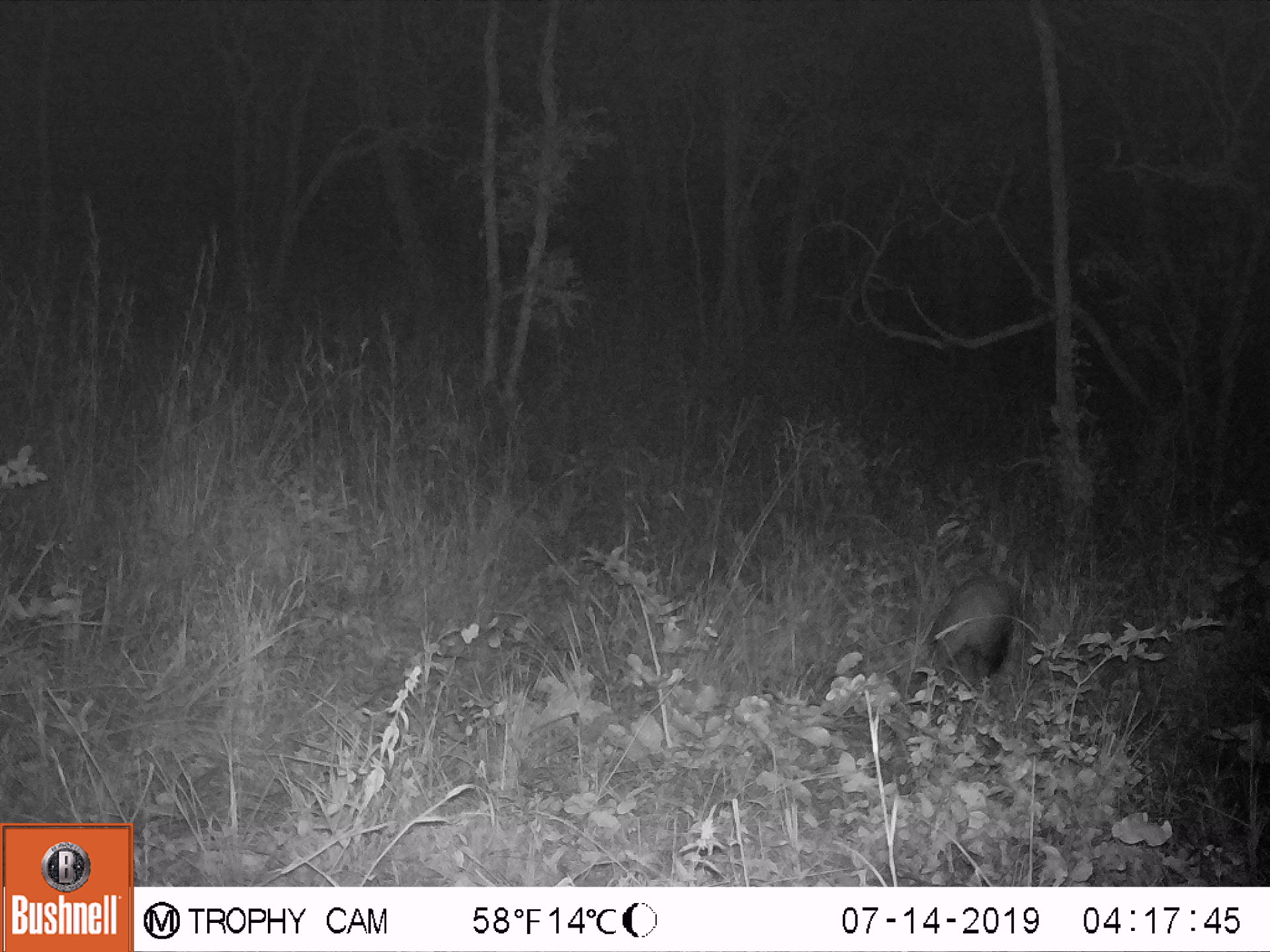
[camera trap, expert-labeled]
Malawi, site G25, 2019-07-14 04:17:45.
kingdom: Animalia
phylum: Chordata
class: Mammalia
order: Artiodactyla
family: Suidae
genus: Potamochoerus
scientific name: Potamochoerus larvatus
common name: bushpig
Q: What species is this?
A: Bushpig (Potamochoerus larvatus).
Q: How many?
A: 1.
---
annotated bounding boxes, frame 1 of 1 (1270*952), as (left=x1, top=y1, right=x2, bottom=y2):
bushpig: (left=908, top=561, right=1021, bottom=685)